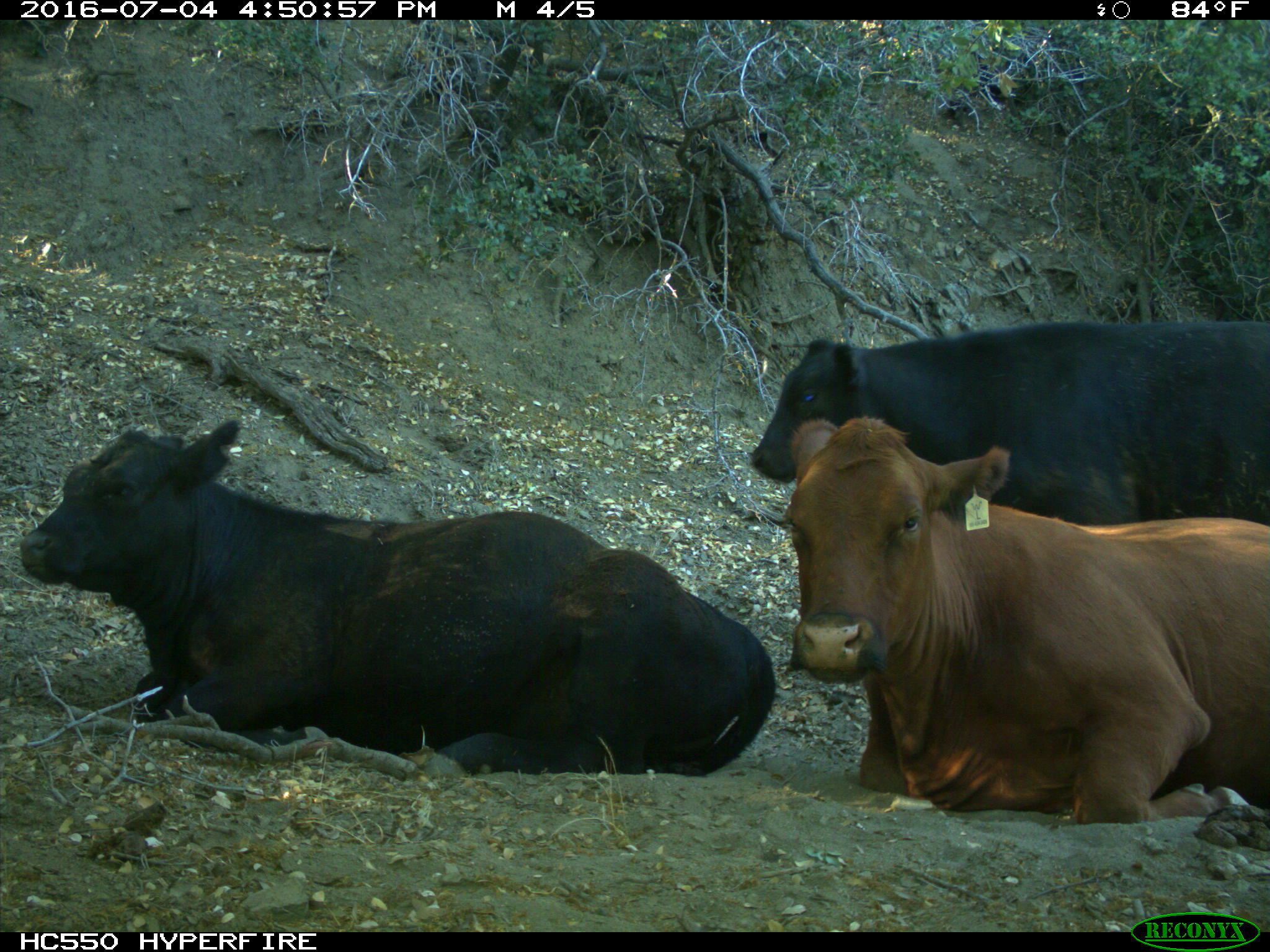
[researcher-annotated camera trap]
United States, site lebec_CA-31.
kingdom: Animalia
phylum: Chordata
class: Mammalia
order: Artiodactyla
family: Bovidae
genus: Bos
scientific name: Bos taurus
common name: domestic cow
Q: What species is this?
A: Bos taurus (domestic cow).